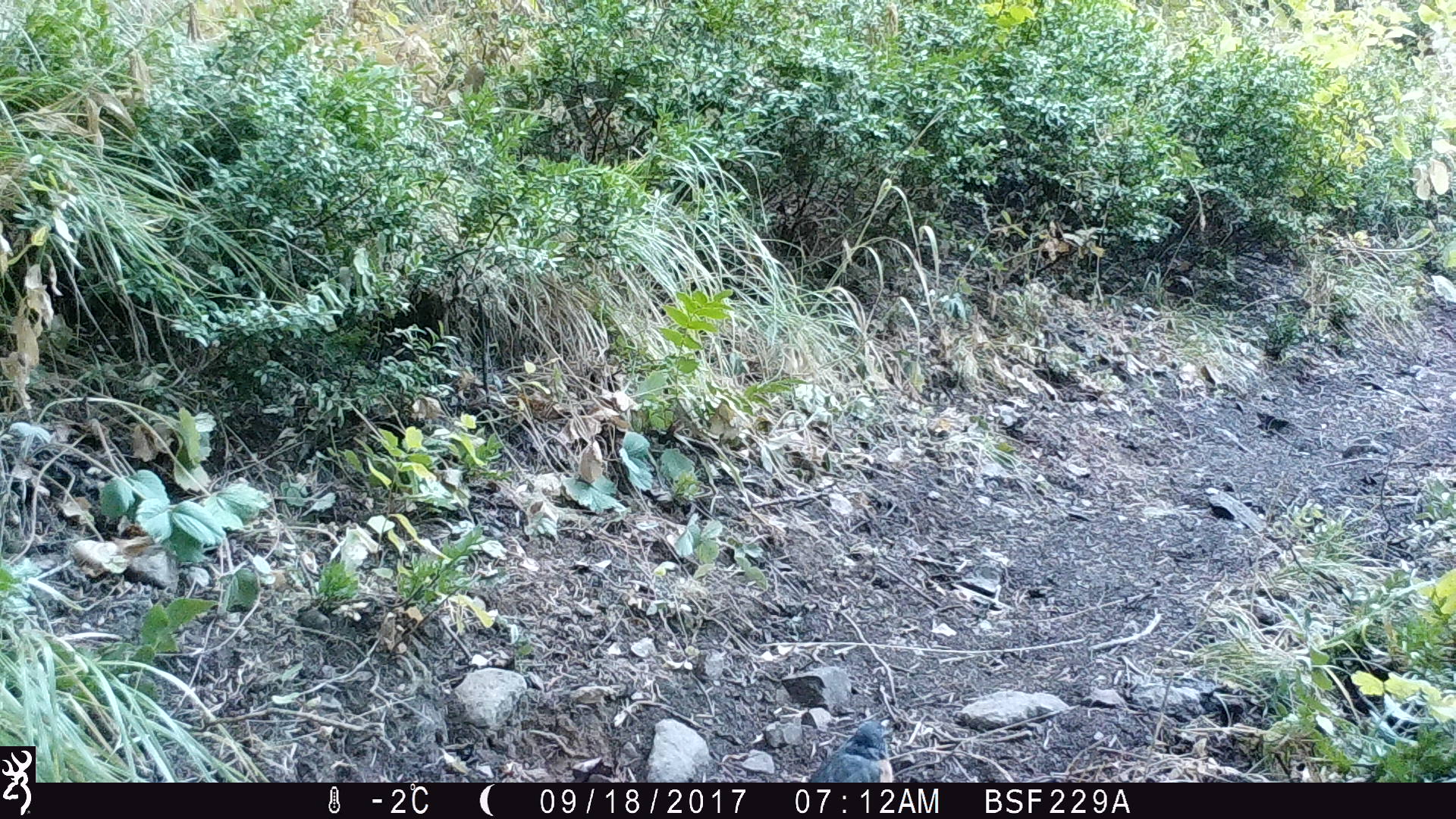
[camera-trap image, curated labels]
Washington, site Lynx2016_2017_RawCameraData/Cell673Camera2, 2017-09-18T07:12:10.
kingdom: Animalia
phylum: Chordata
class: Aves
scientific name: Aves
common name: birds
Aves (birds). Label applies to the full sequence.